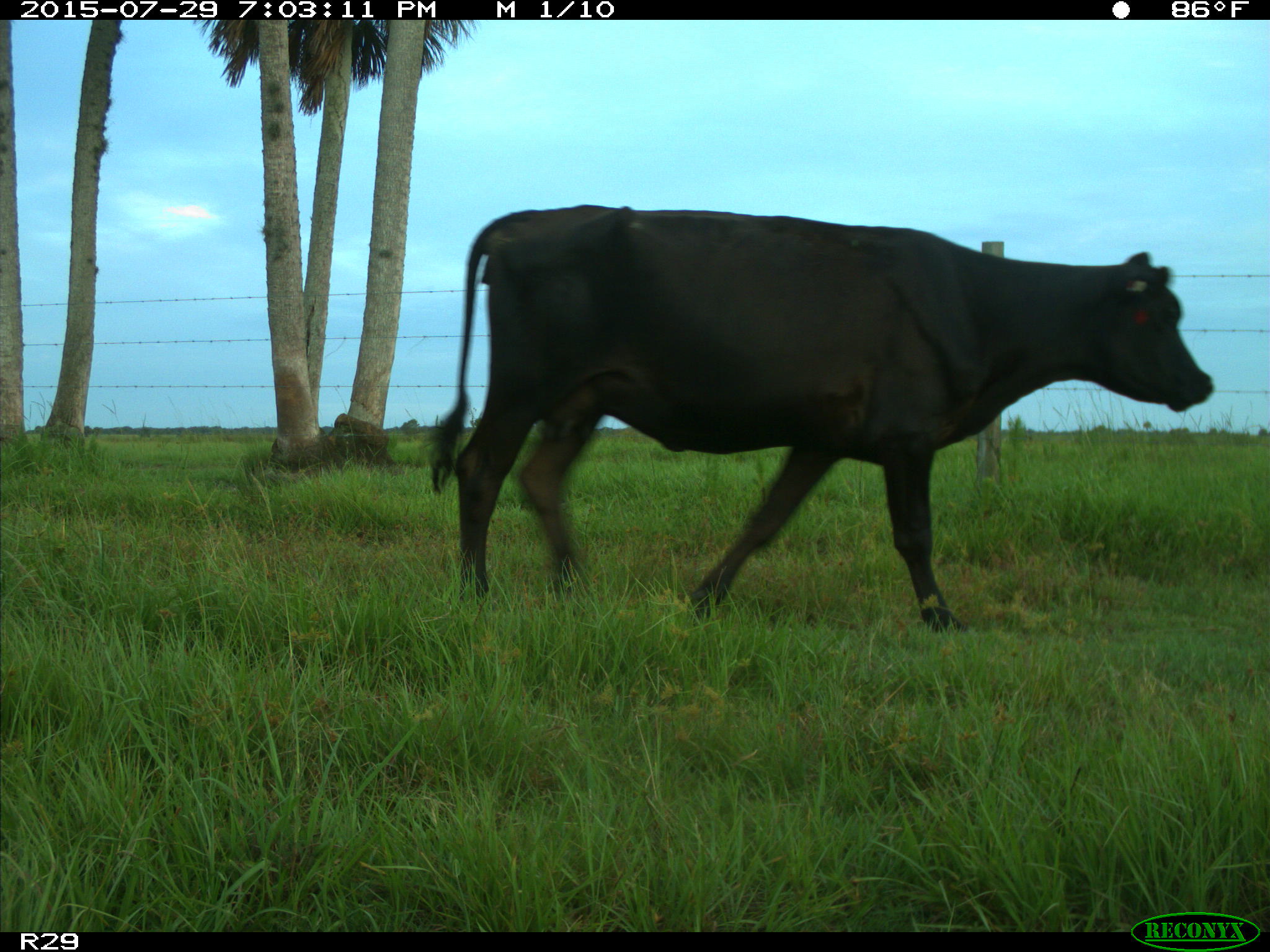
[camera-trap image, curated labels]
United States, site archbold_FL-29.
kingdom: Animalia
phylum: Chordata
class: Mammalia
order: Artiodactyla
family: Bovidae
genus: Bos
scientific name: Bos taurus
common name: domestic cow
Bos taurus (domestic cow).